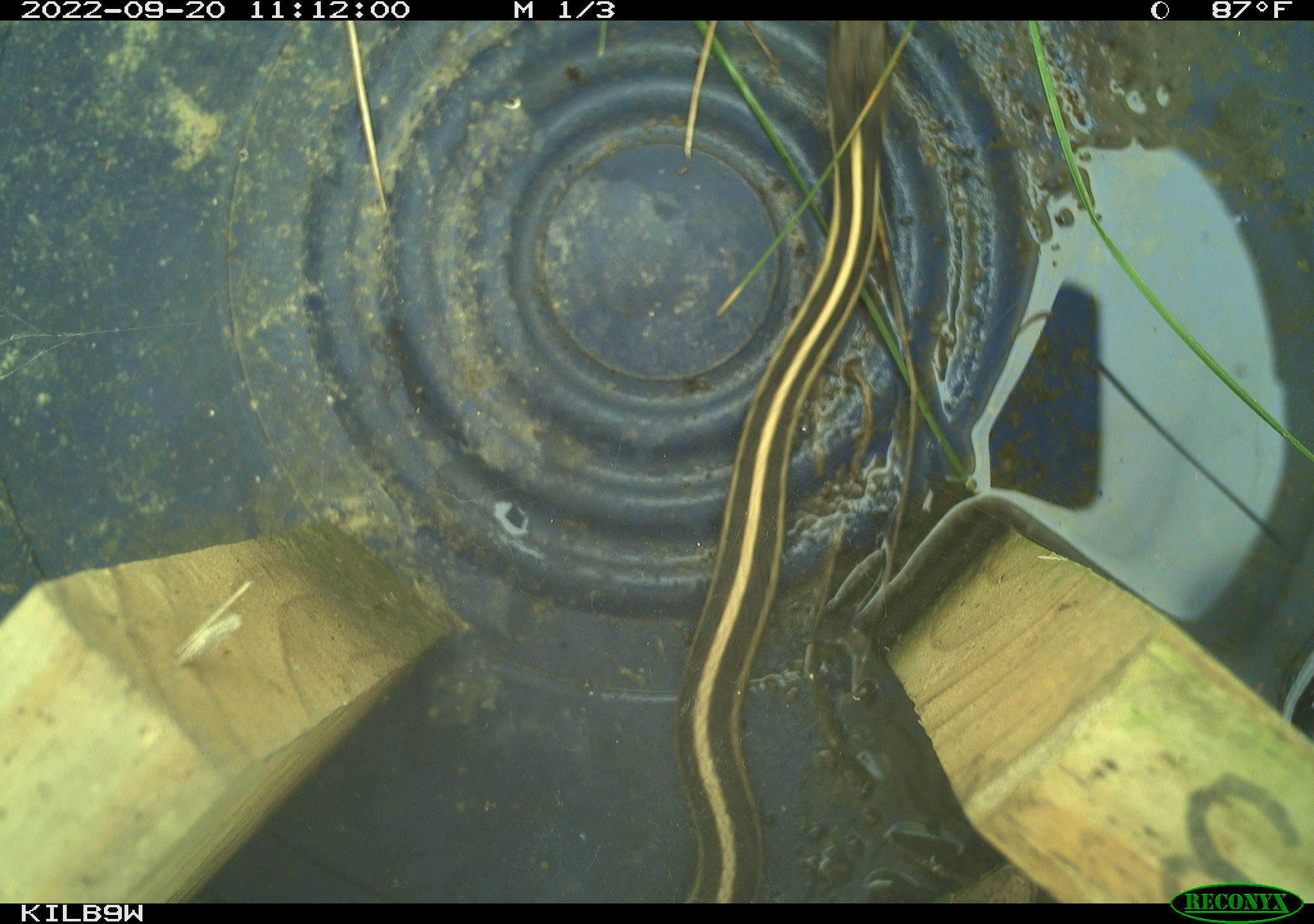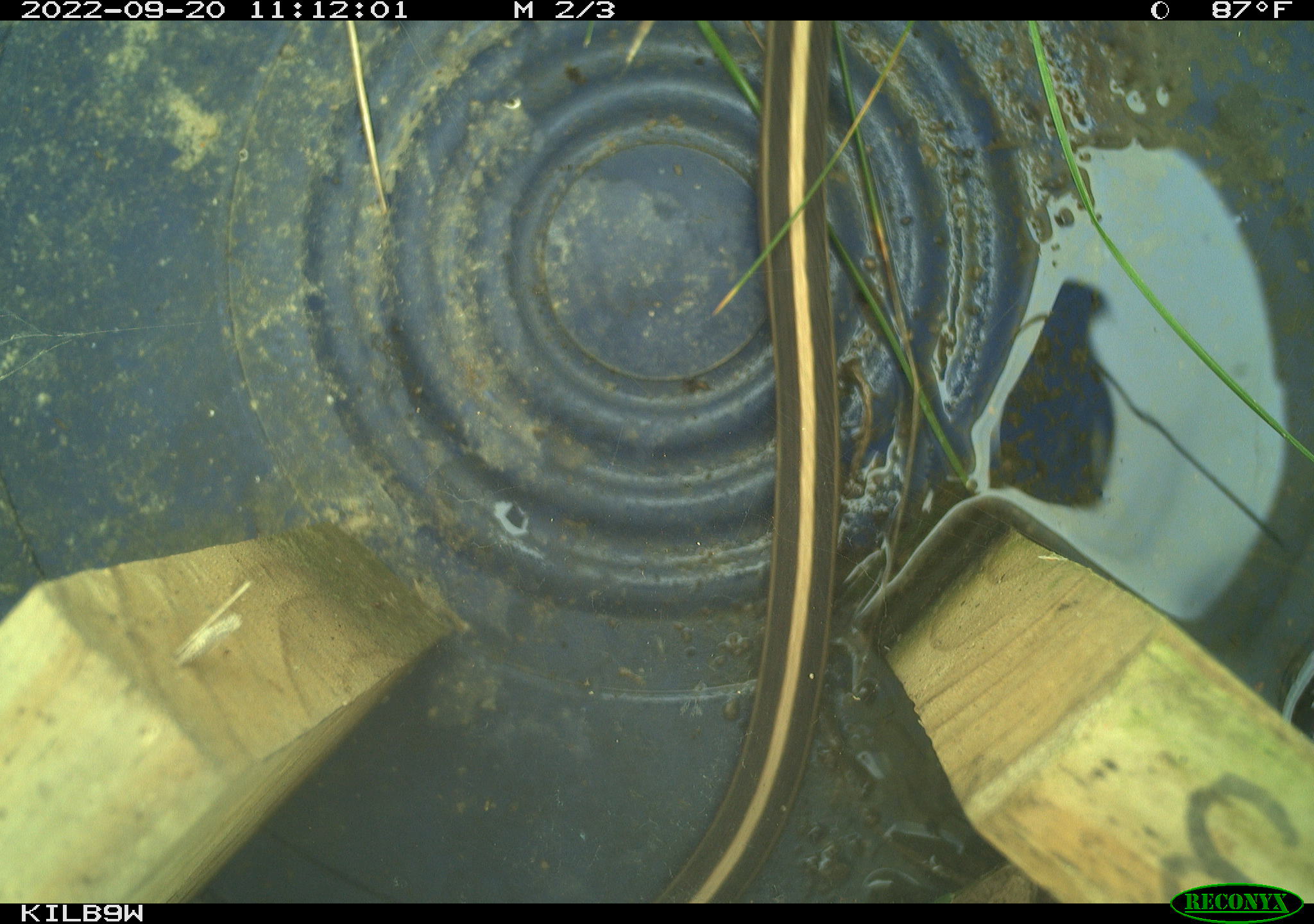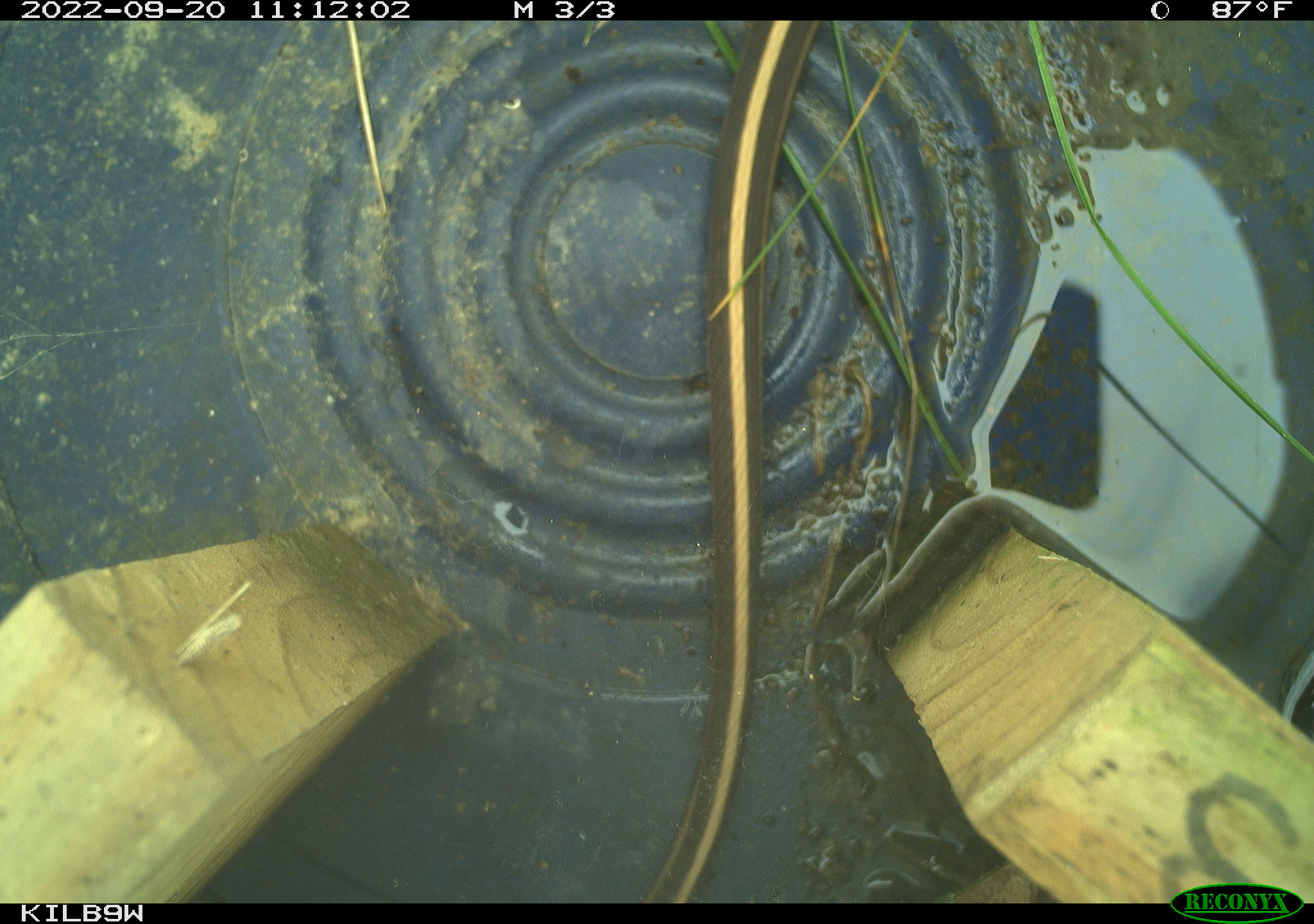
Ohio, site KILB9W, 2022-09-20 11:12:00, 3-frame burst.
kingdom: Animalia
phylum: Chordata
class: Reptilia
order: Squamata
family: Colubridae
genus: Thamnophis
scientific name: Thamnophis sirtalis sirtalis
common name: eastern gartersnake